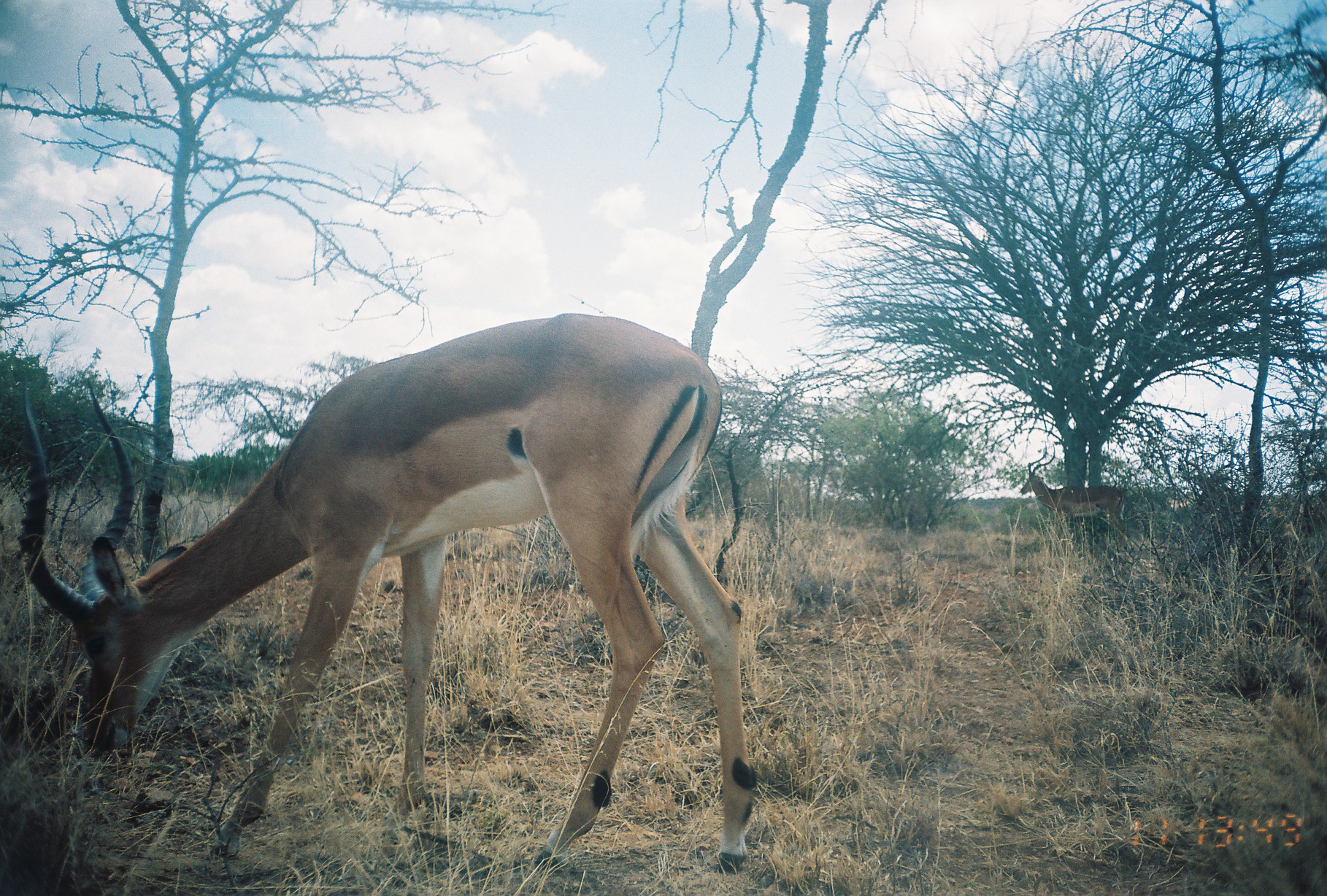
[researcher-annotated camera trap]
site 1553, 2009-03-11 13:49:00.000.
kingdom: Animalia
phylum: Chordata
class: Mammalia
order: Artiodactyla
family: Bovidae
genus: Aepyceros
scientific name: Aepyceros melampus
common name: impala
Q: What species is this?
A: Aepyceros melampus (impala).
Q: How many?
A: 2.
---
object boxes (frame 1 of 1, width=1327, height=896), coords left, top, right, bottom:
aepyceros melampus: 13, 310, 759, 875; 1020, 441, 1126, 547